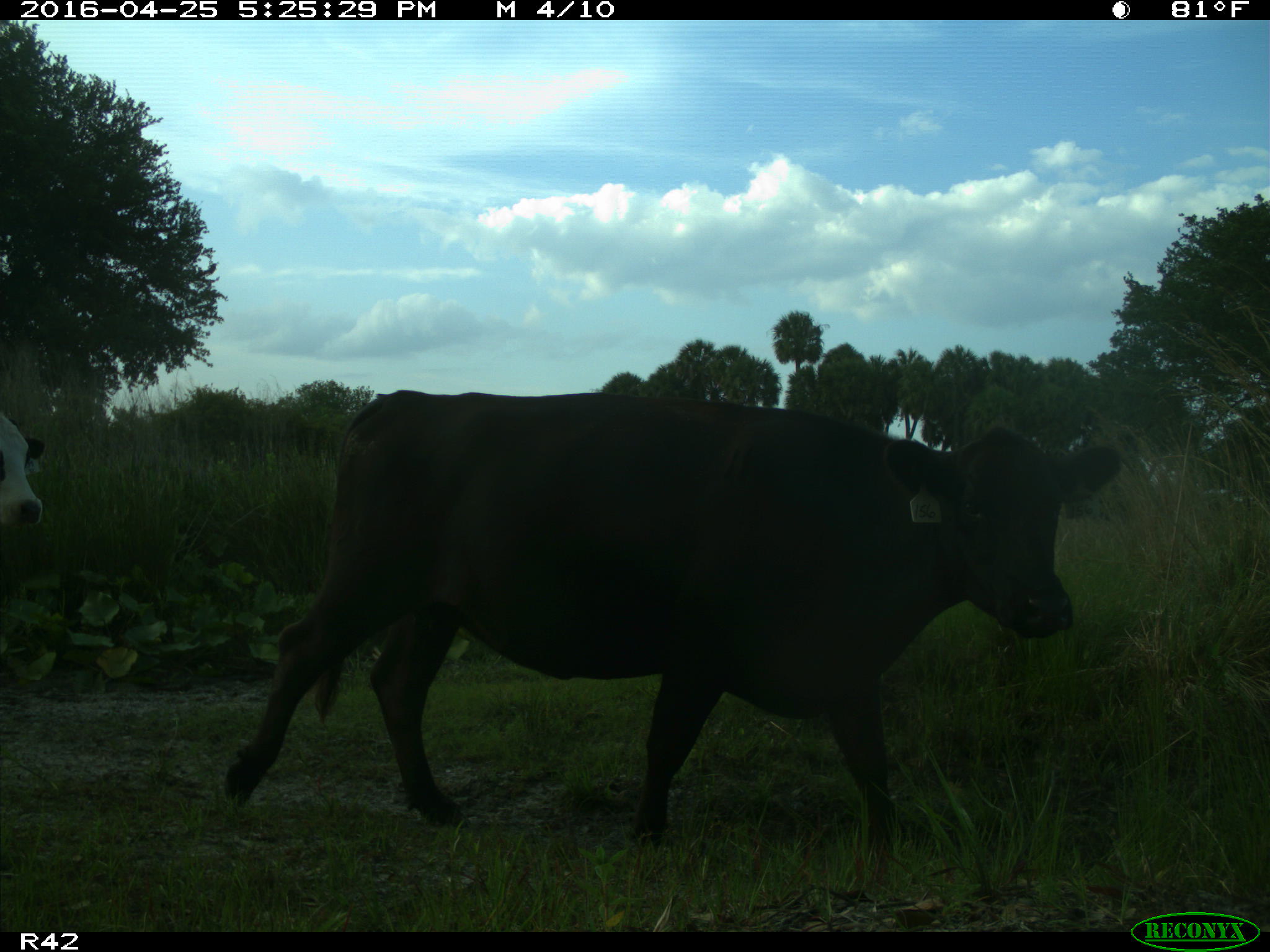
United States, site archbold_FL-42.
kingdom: Animalia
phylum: Chordata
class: Mammalia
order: Artiodactyla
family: Bovidae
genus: Bos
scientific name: Bos taurus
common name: domestic cow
Bos taurus (domestic cow).